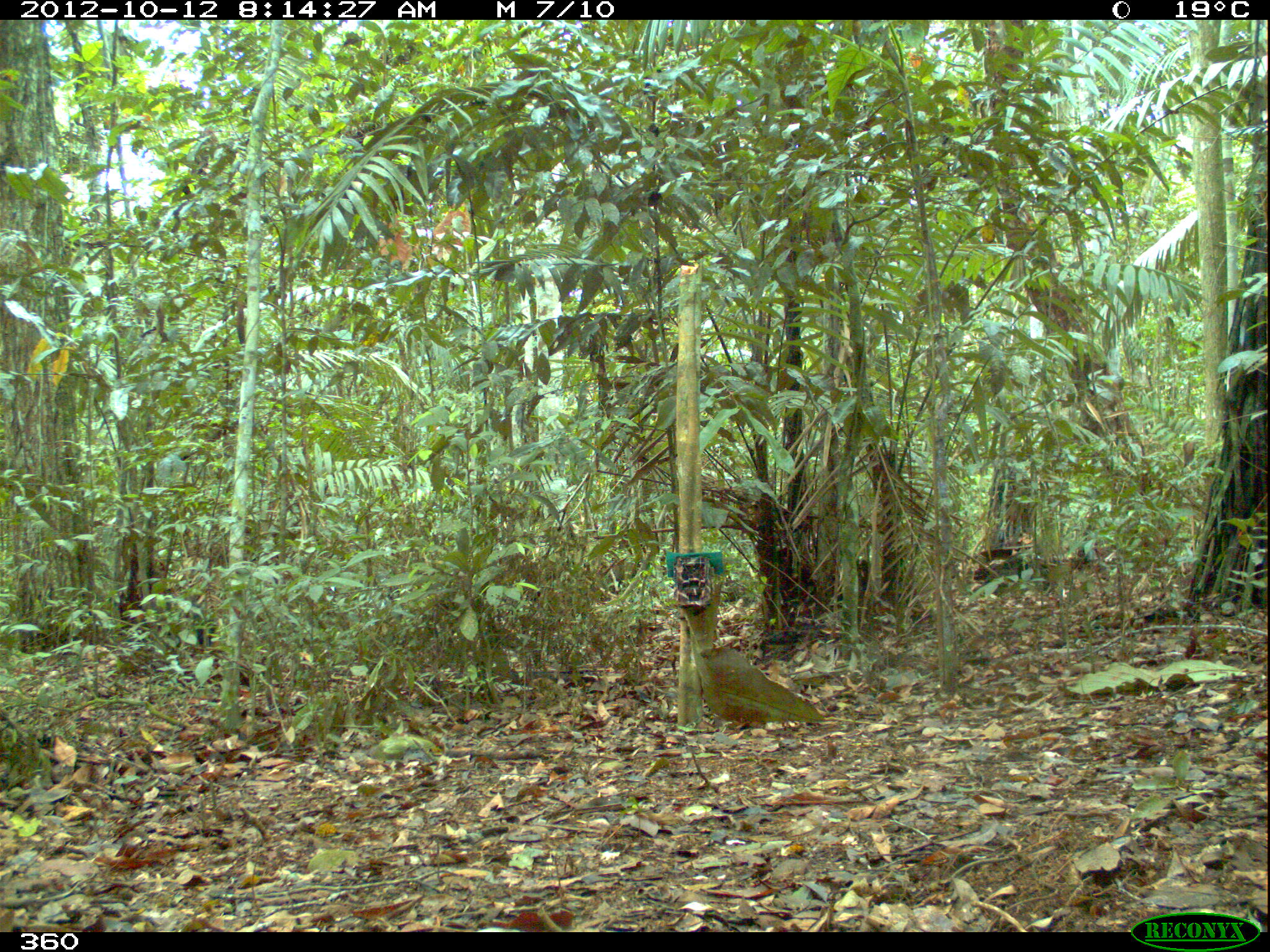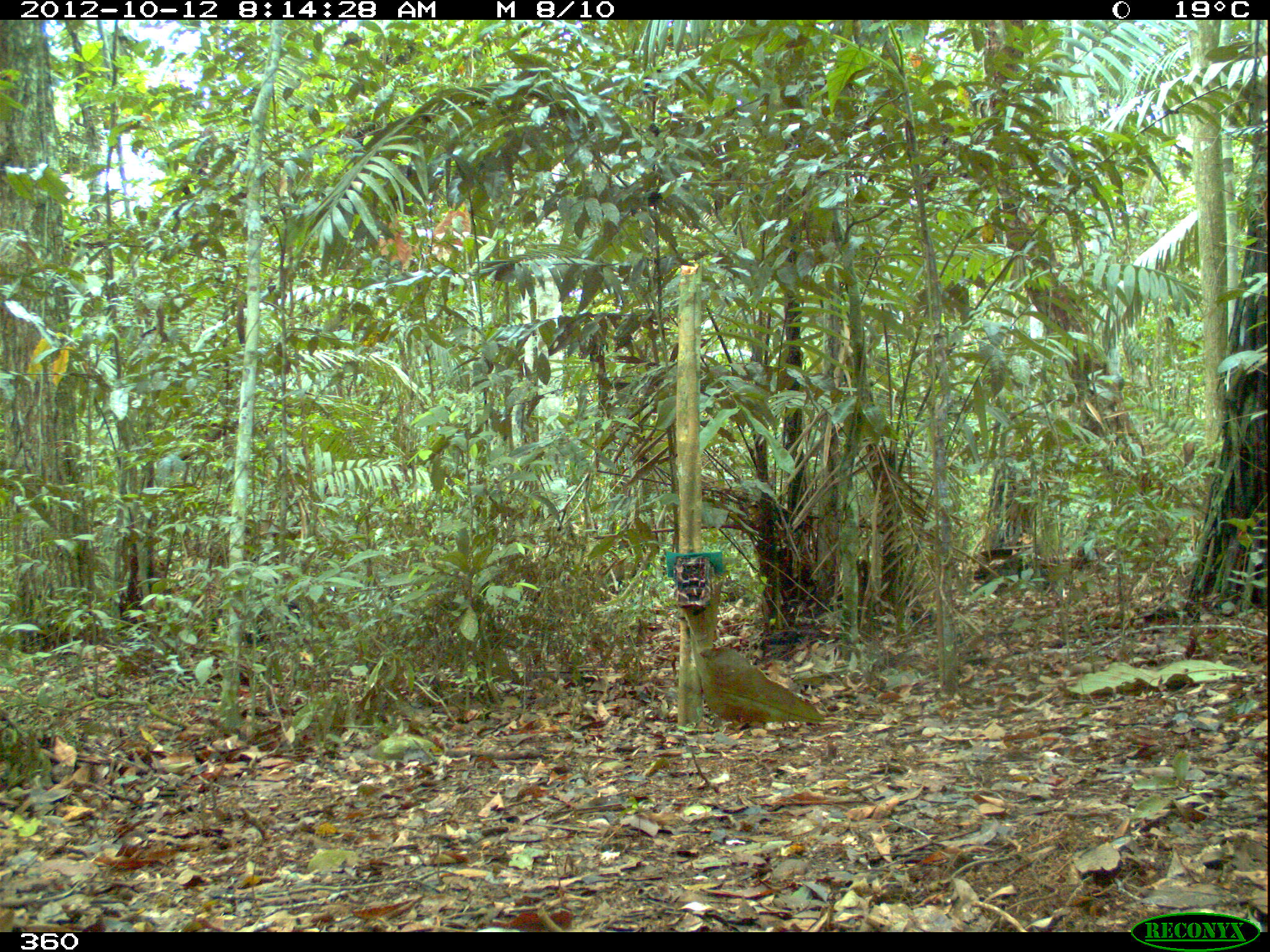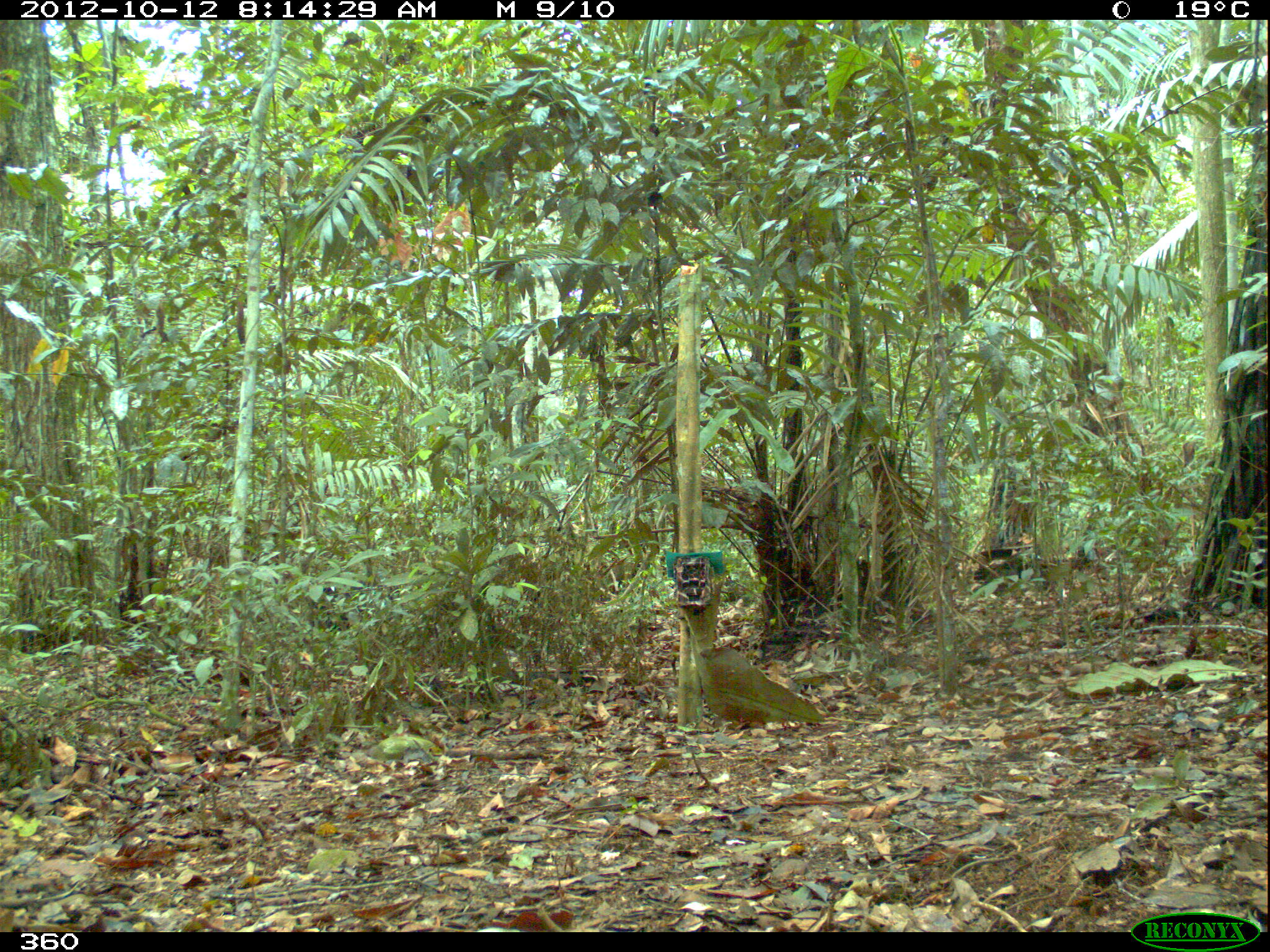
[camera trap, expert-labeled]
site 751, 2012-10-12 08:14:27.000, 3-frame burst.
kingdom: Animalia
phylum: Chordata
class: Mammalia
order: Artiodactyla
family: Tayassuidae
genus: Tayassu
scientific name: Tayassu pecari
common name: white-lipped peccary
Tayassu pecari (white-lipped peccary).